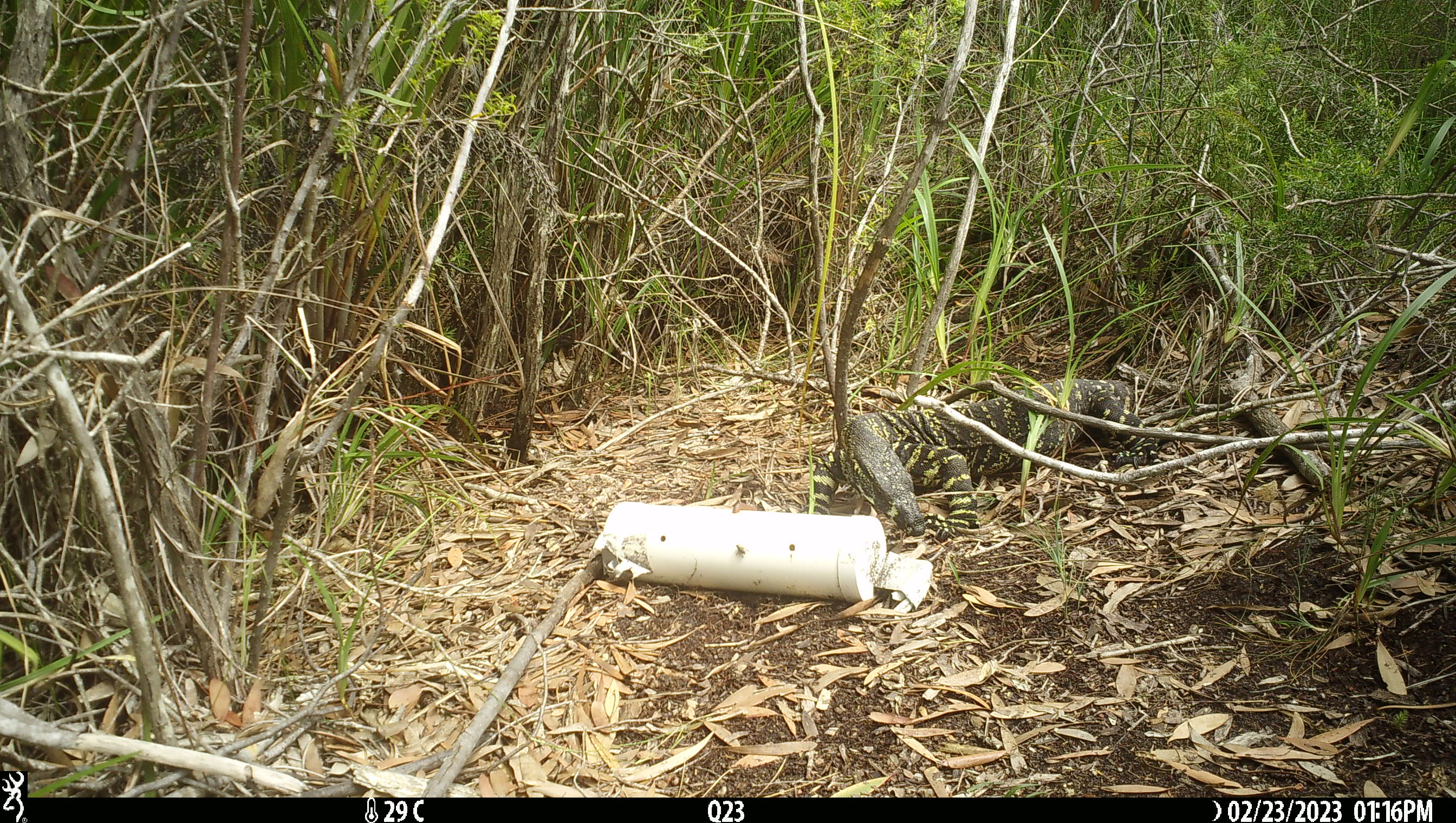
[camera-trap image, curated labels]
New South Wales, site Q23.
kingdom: Animalia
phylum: Chordata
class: Reptilia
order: Squamata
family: Varanidae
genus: Varanus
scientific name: Varanus varius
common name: lace monitor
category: goanna